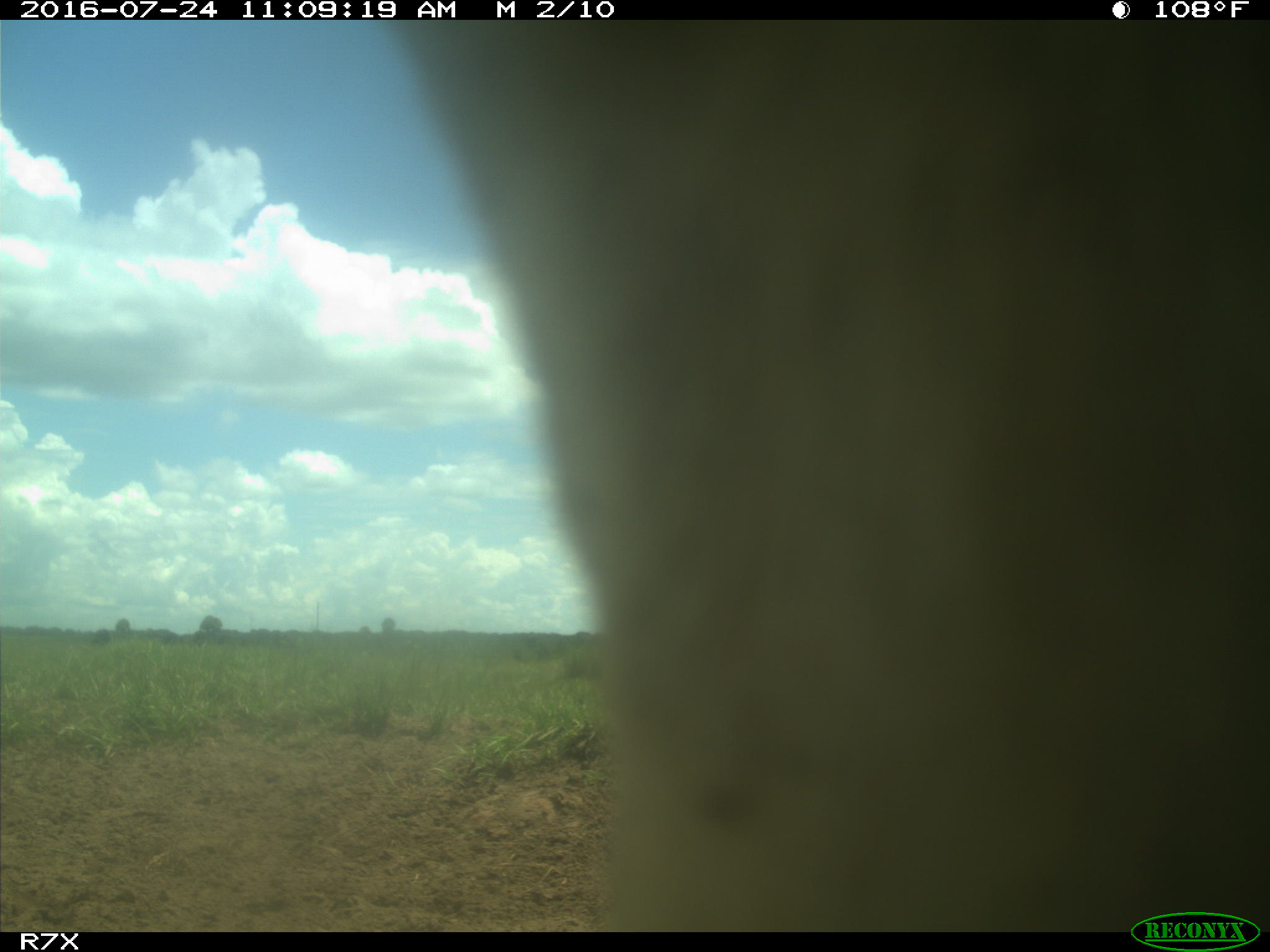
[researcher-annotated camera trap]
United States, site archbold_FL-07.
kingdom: Animalia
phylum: Chordata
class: Mammalia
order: Artiodactyla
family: Bovidae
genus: Bos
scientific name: Bos taurus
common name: domestic cow